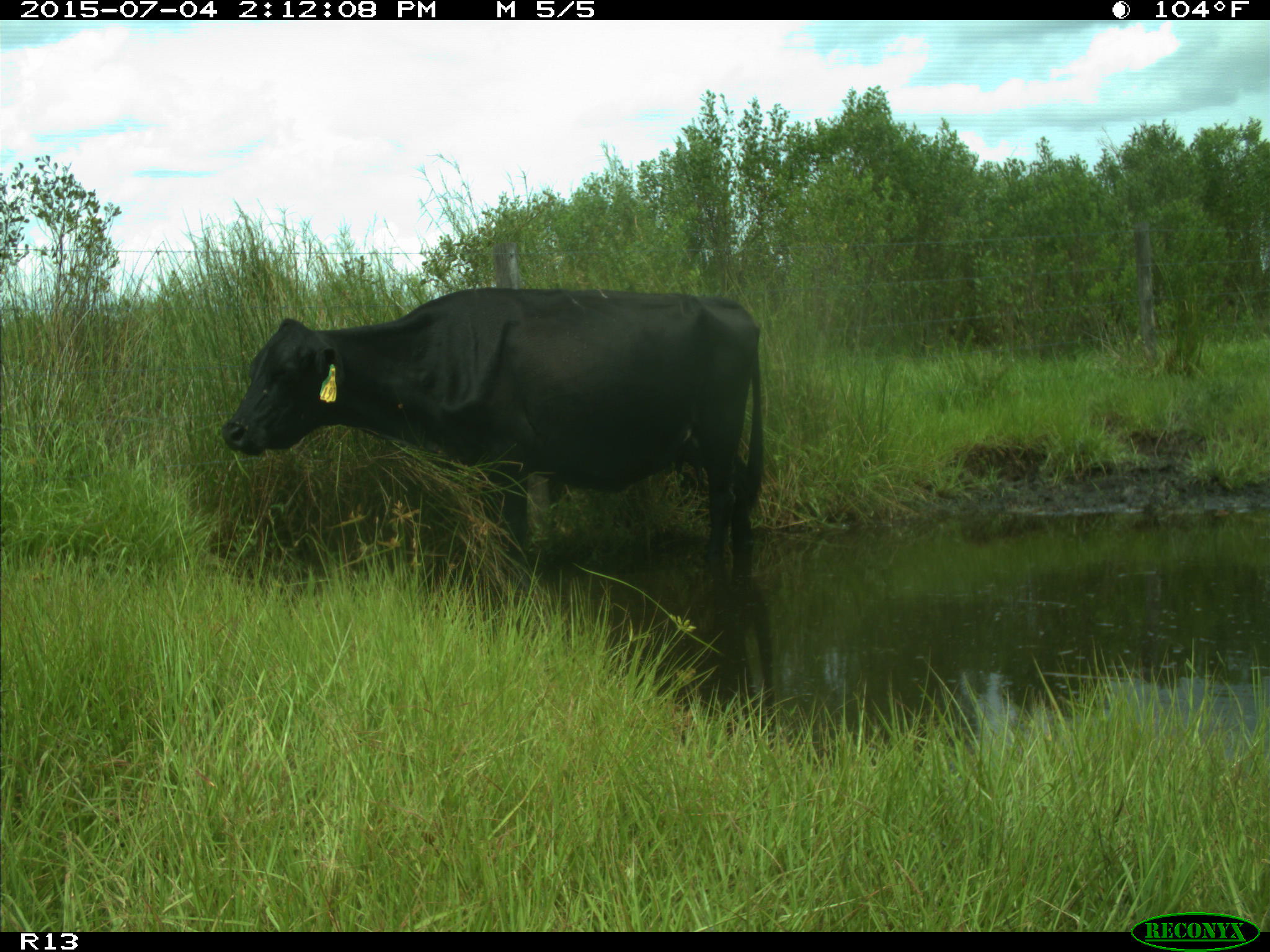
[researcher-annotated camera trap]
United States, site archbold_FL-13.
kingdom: Animalia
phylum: Chordata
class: Mammalia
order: Artiodactyla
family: Bovidae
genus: Bos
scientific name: Bos taurus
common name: domestic cow